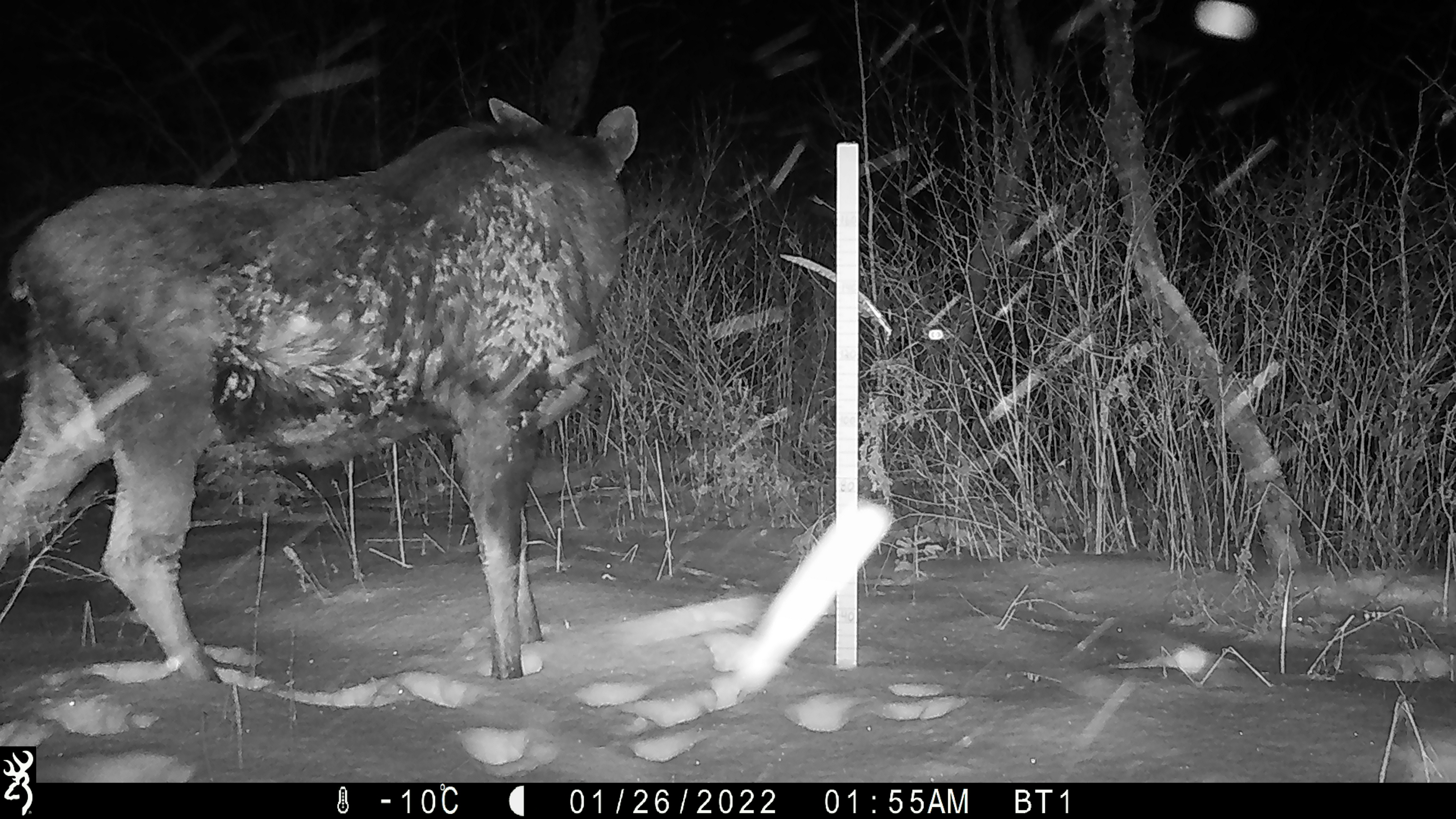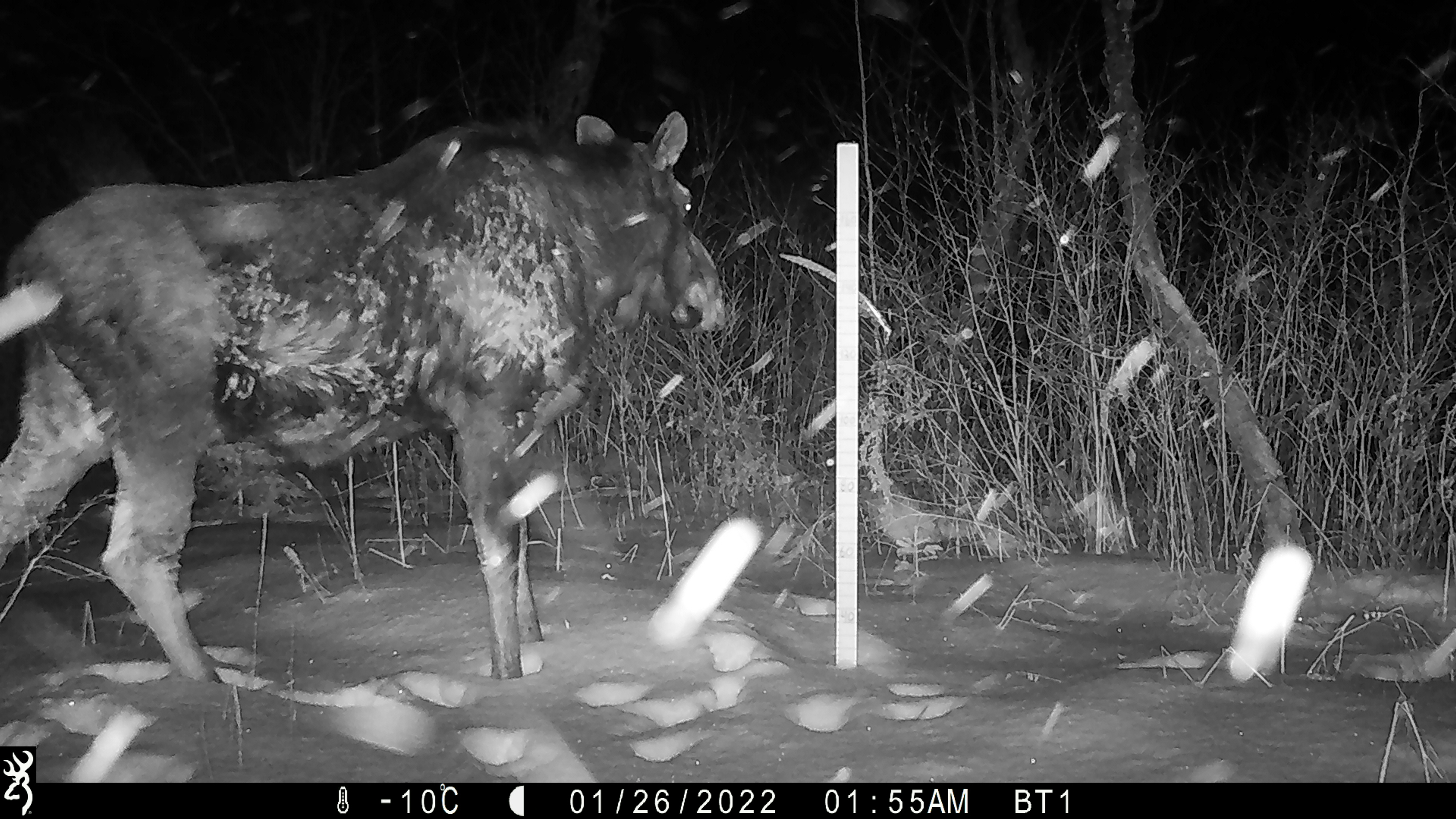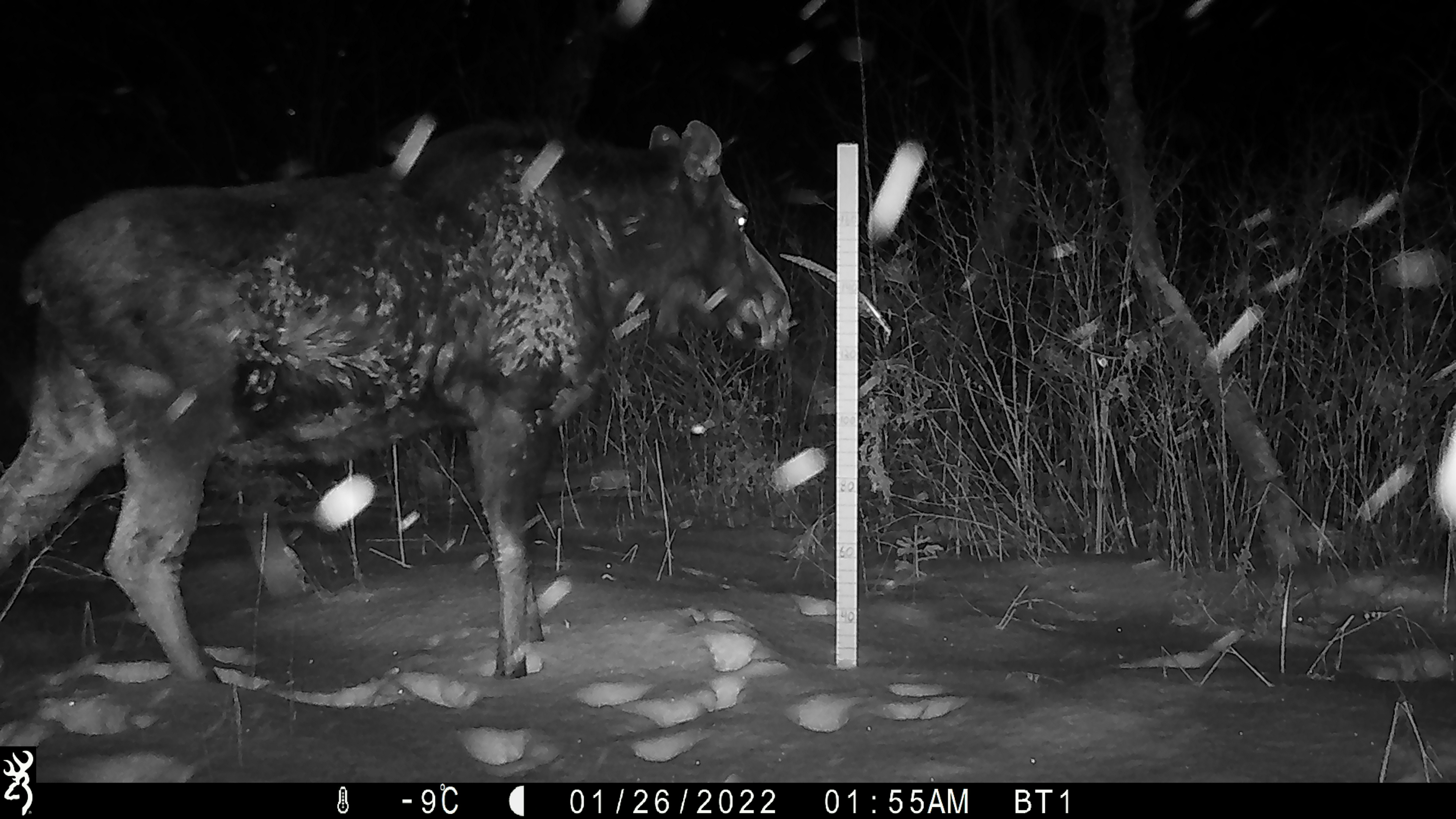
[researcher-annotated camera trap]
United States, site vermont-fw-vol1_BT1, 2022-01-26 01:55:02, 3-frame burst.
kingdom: Animalia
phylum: Chordata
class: Mammalia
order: Artiodactyla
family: Cervidae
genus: Alces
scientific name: Alces alces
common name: moose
Moose (Alces alces).